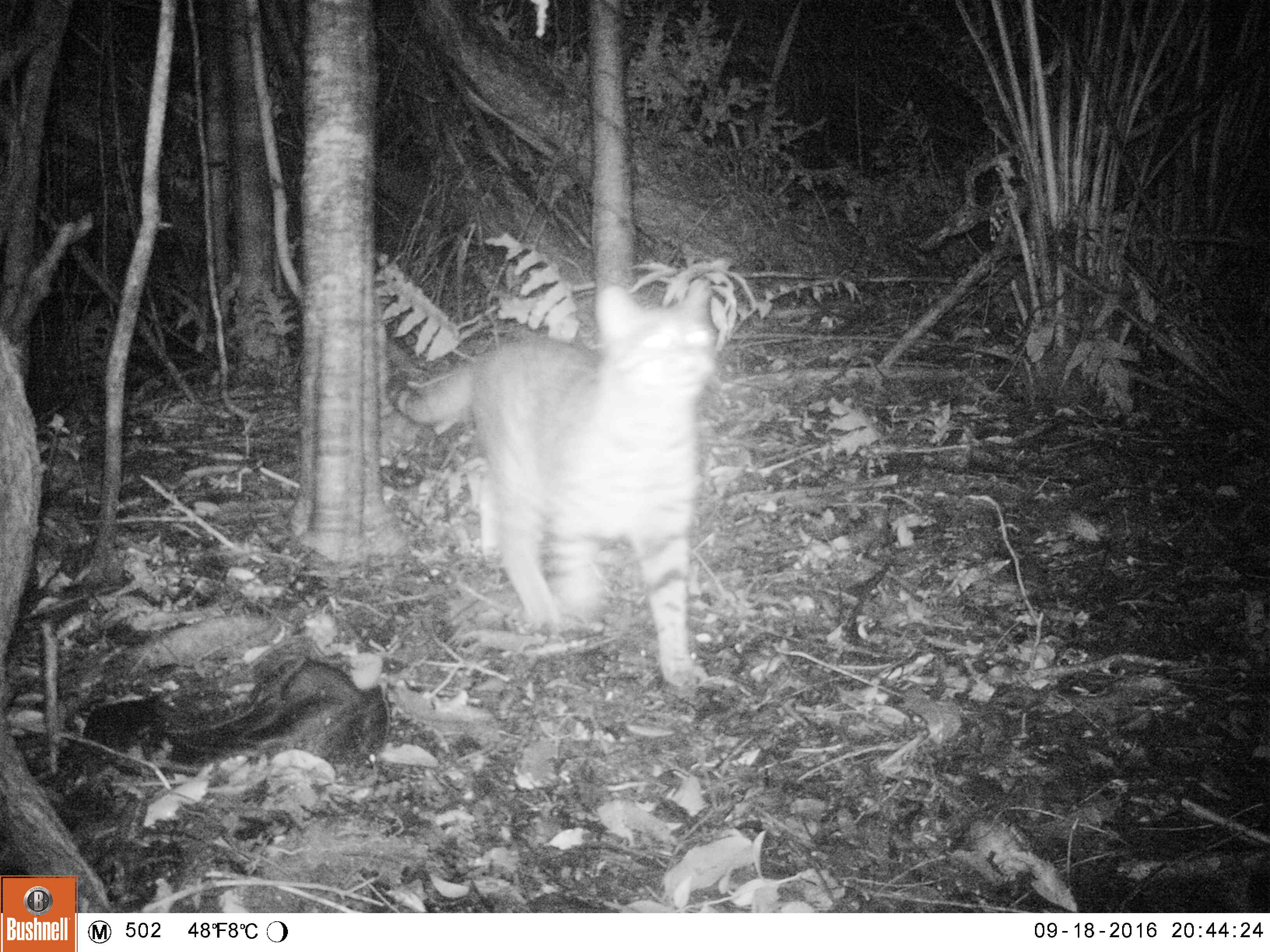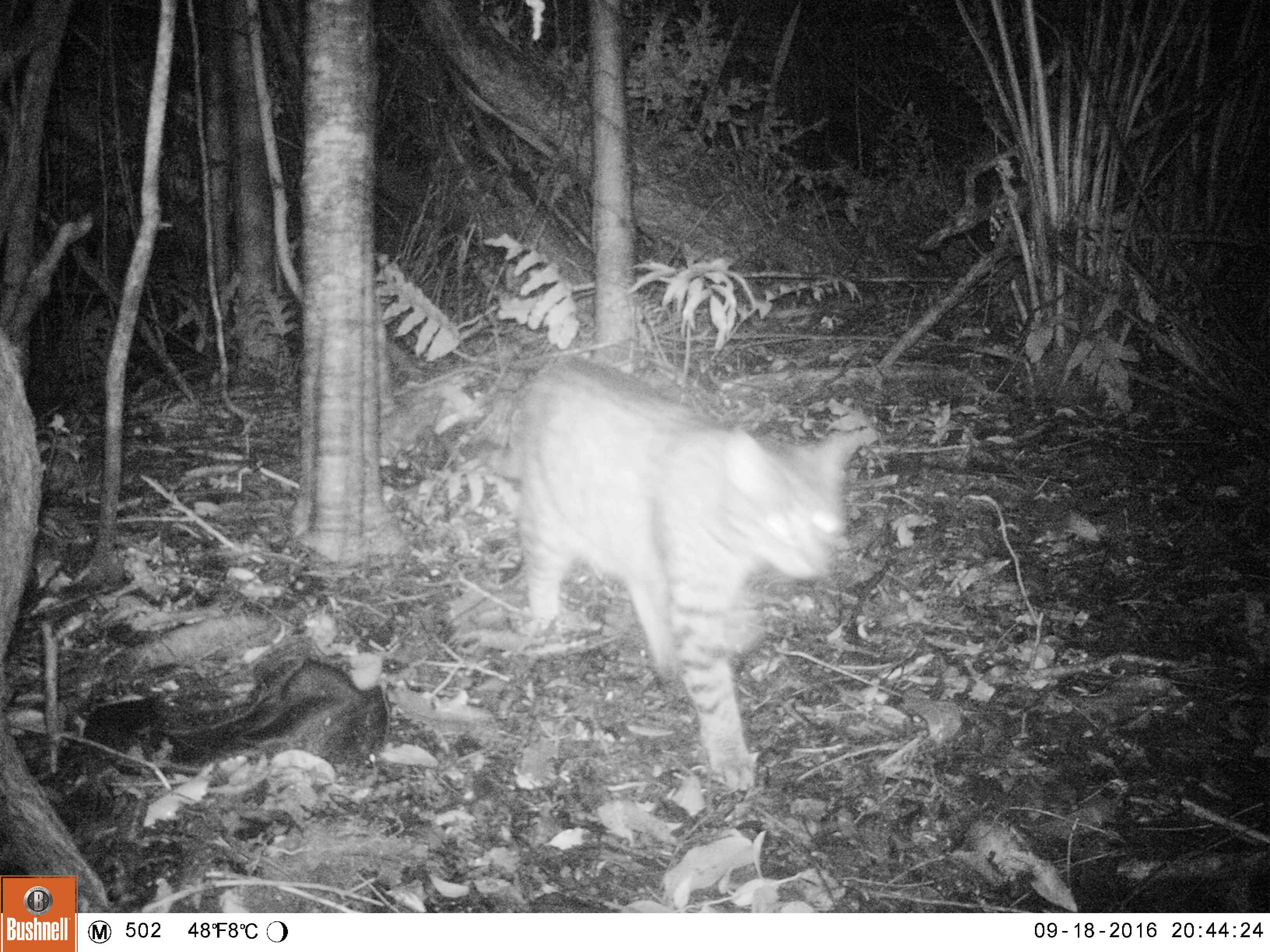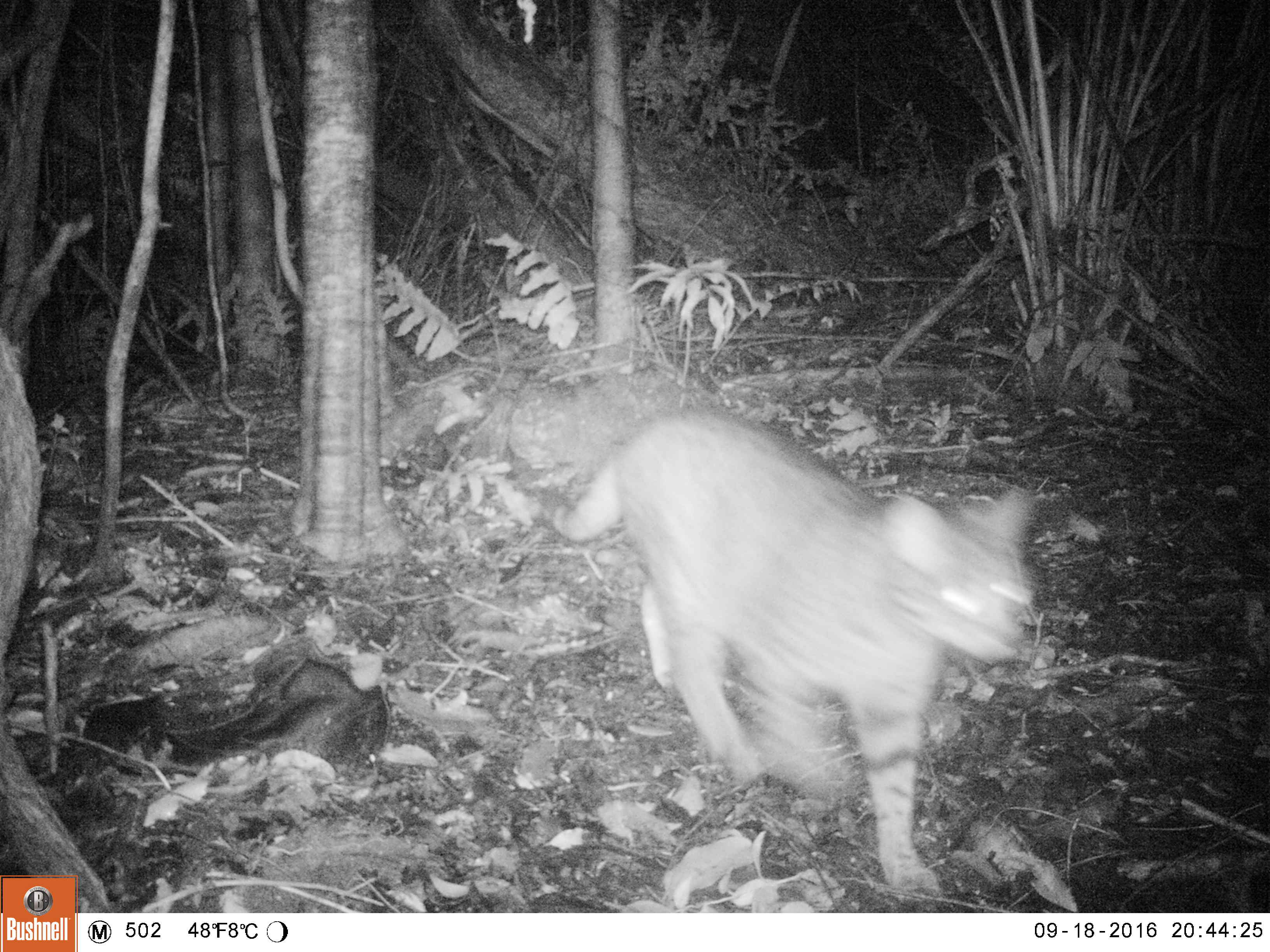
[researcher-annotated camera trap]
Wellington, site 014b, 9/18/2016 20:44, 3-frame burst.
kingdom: Animalia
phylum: Chordata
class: Mammalia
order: Carnivora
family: Felidae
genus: Felis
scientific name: Felis catus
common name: cat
Cat (Felis catus).